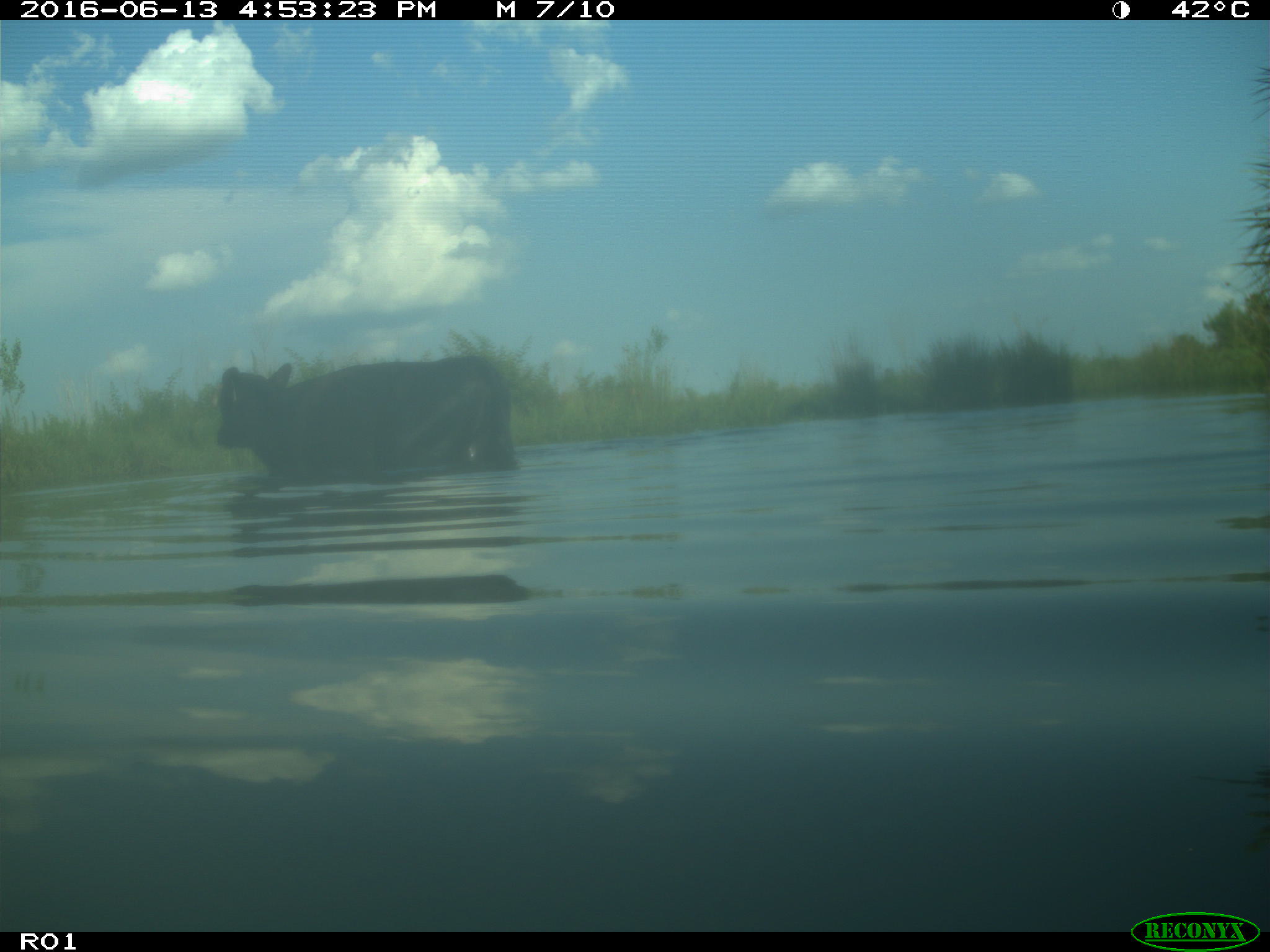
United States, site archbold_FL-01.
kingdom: Animalia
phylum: Chordata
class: Mammalia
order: Artiodactyla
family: Bovidae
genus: Bos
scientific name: Bos taurus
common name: domestic cow